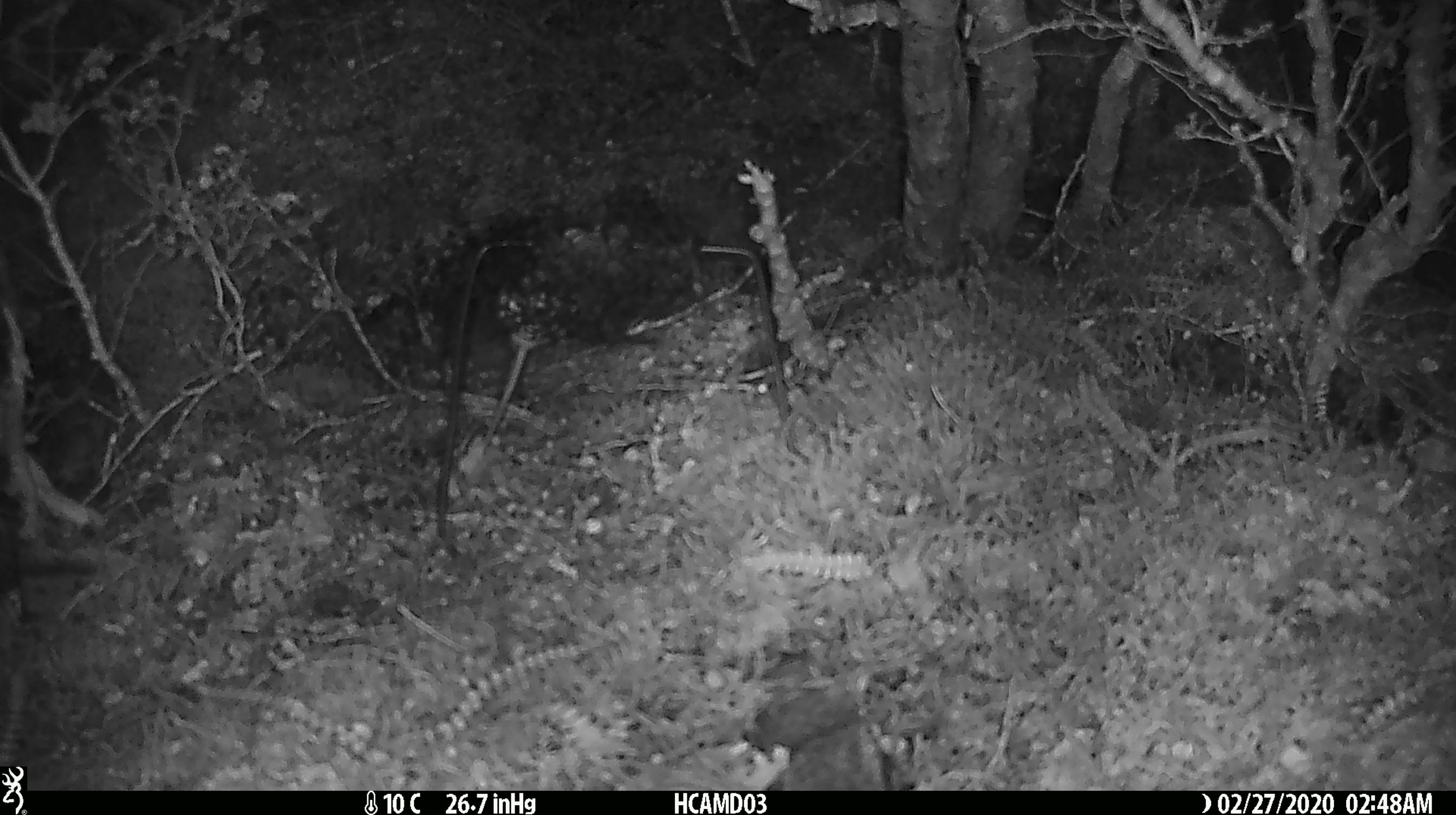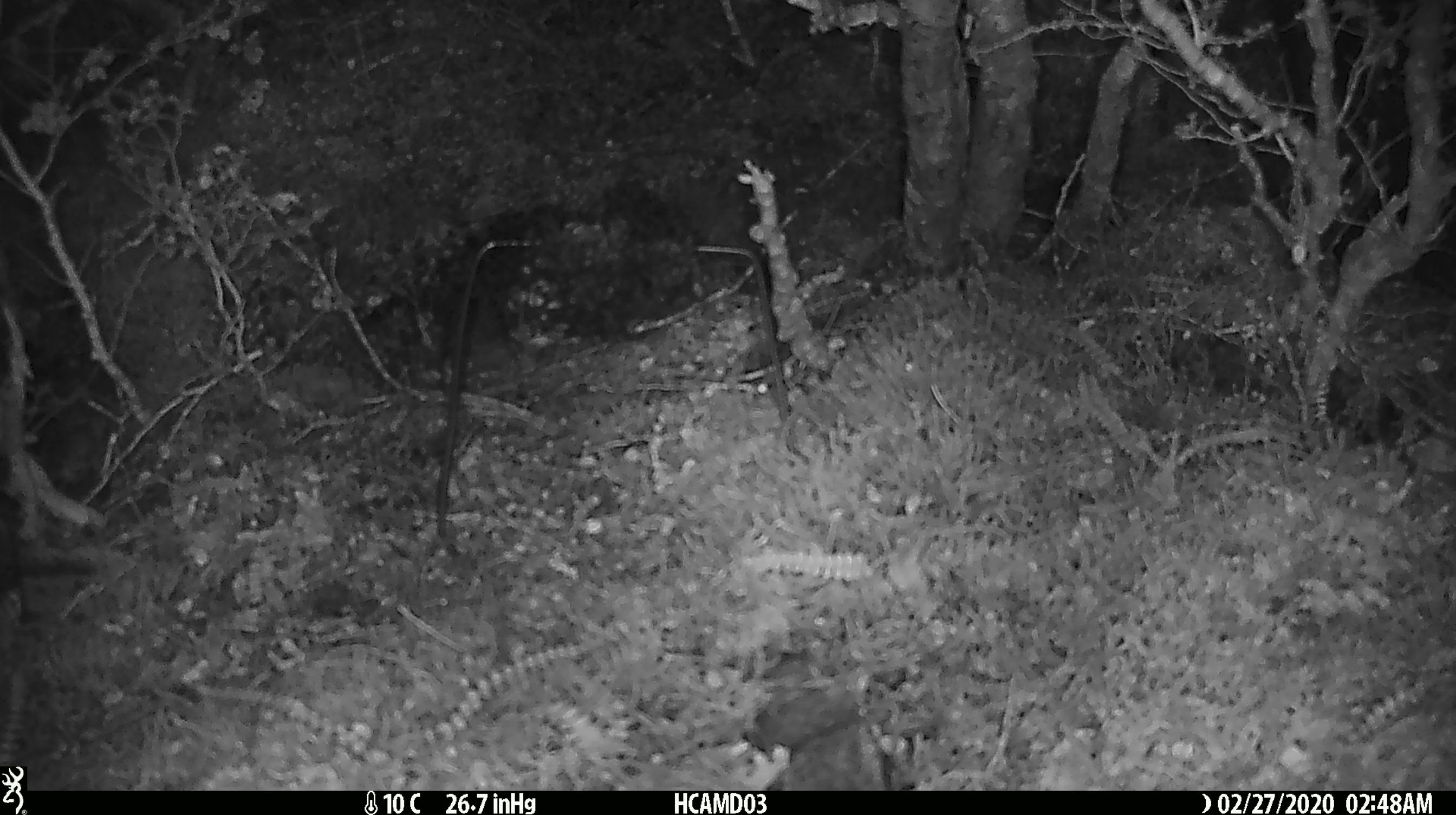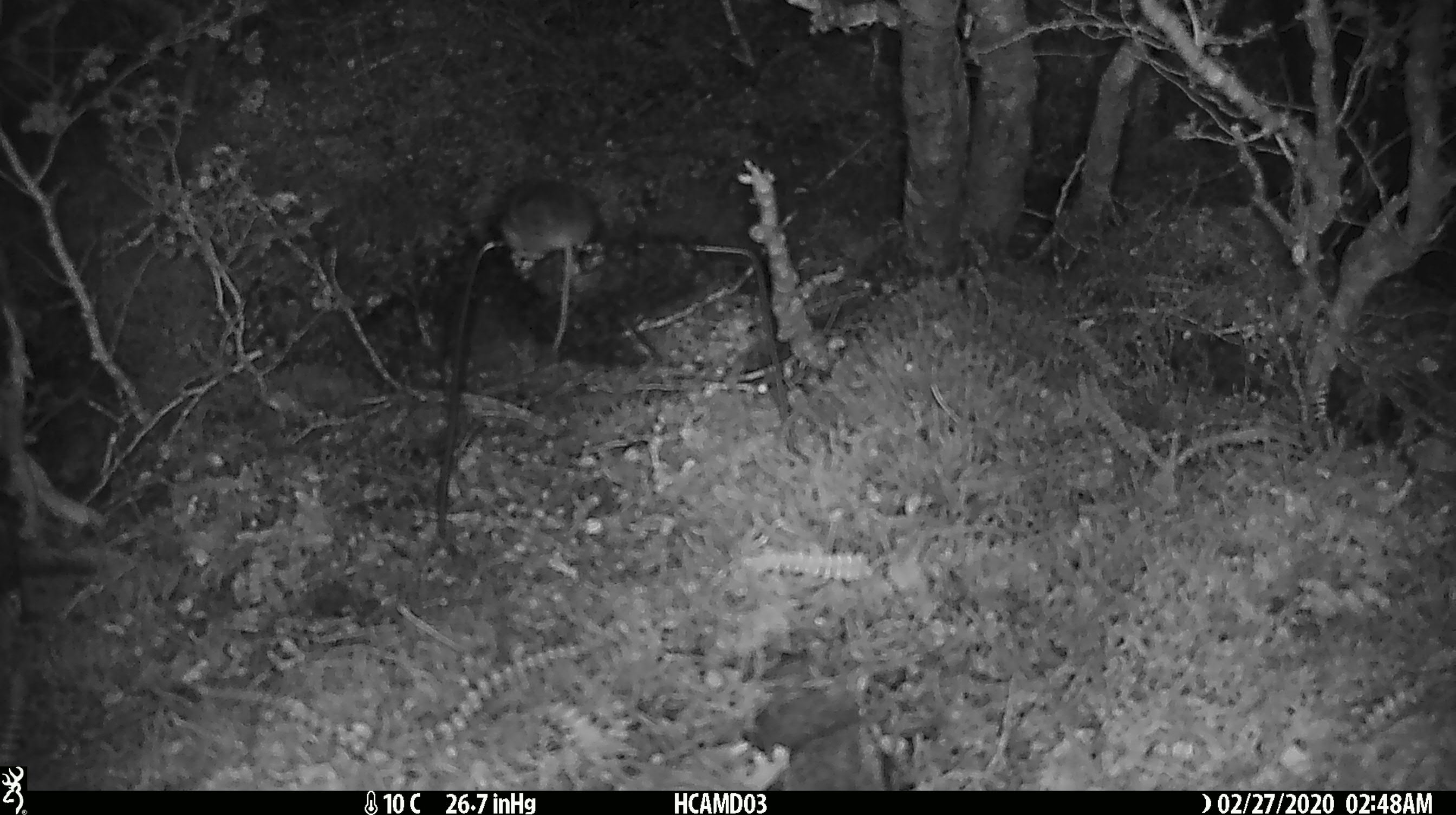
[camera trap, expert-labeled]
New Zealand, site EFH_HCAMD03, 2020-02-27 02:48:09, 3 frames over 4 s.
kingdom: Animalia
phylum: Chordata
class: Mammalia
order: Rodentia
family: Muridae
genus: Mus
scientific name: Mus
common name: mouse